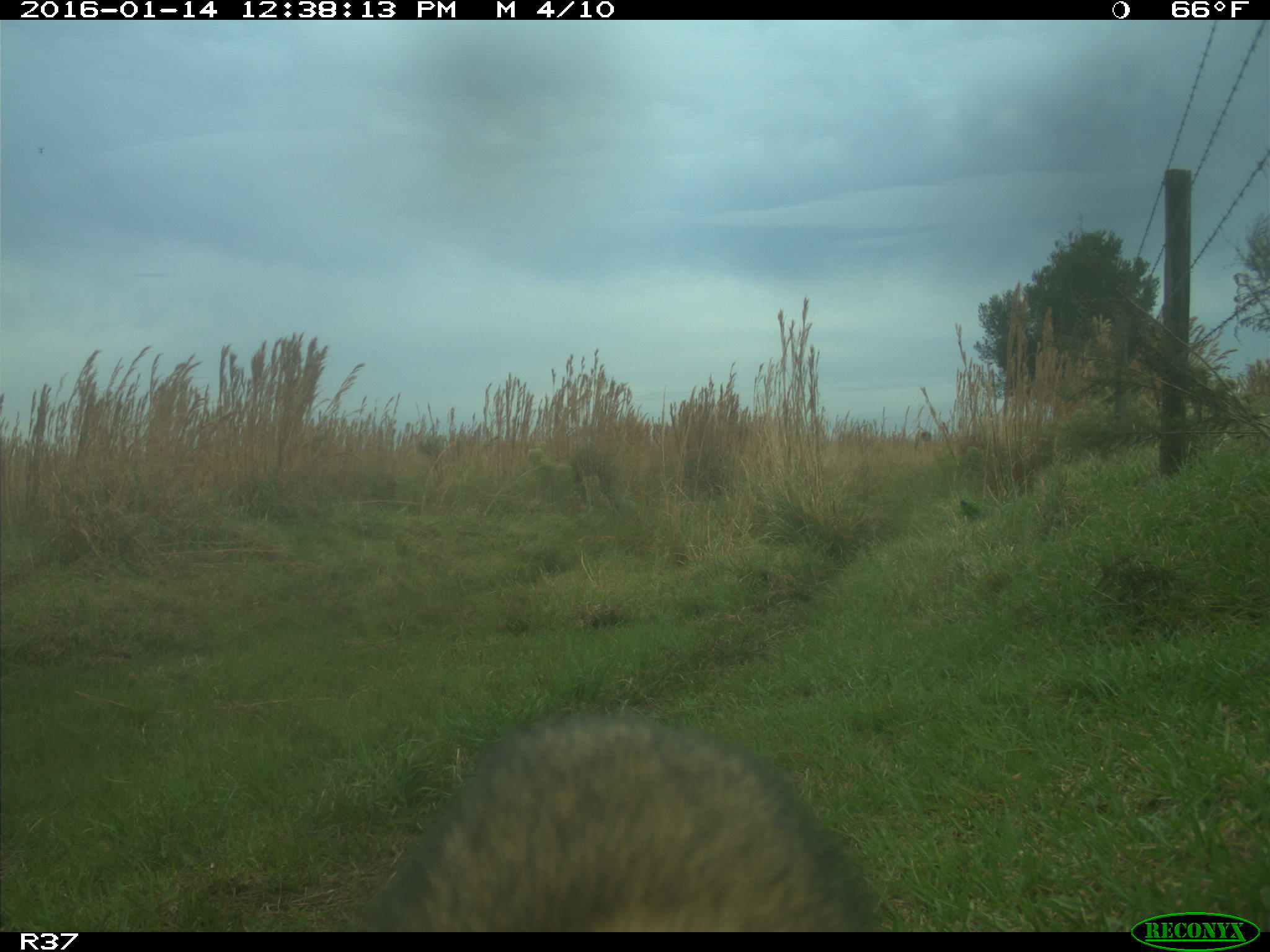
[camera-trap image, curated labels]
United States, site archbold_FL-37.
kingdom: Animalia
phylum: Chordata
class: Mammalia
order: Carnivora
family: Procyonidae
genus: Procyon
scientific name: Procyon lotor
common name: common raccoon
Procyon lotor (common raccoon).